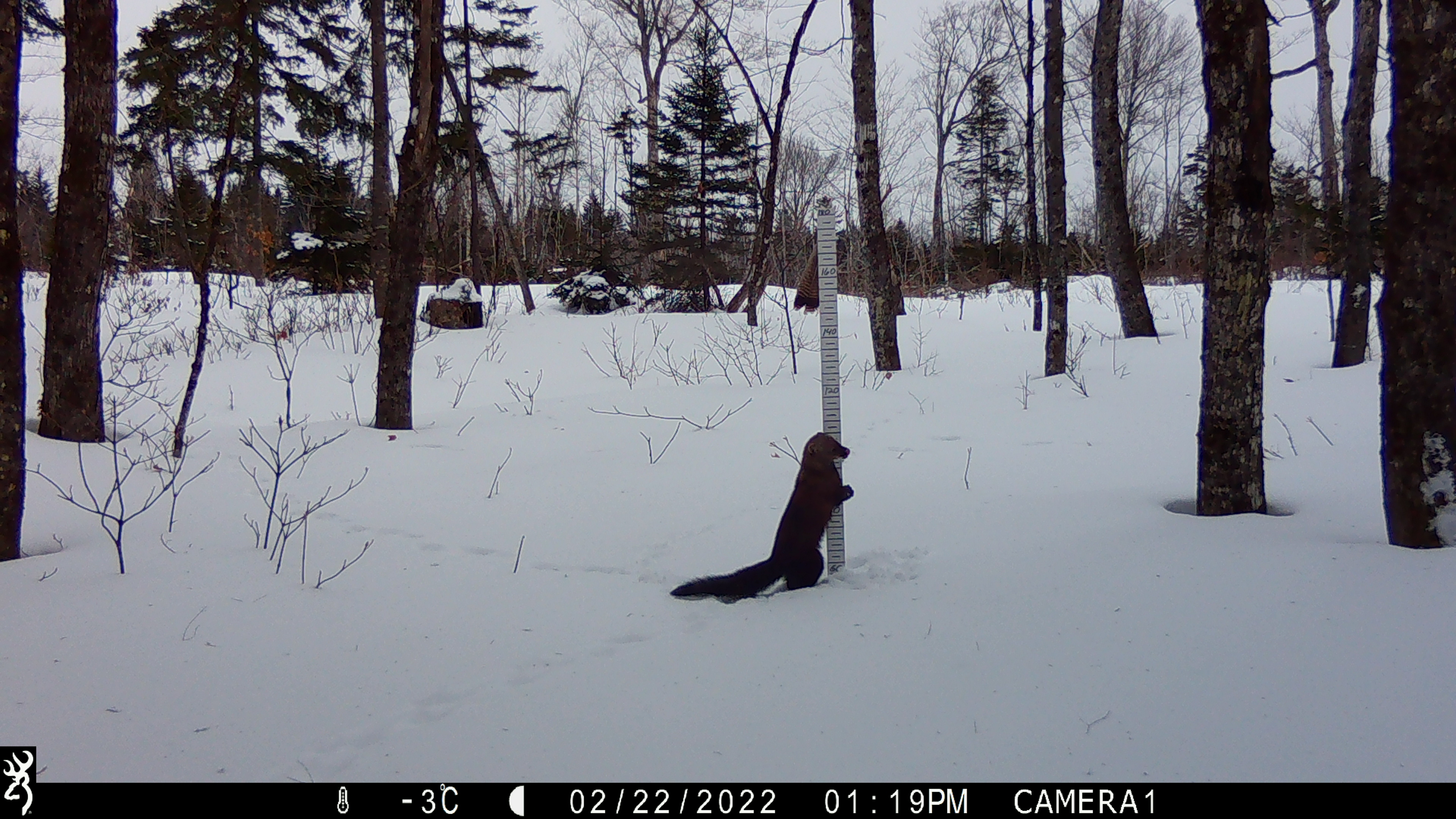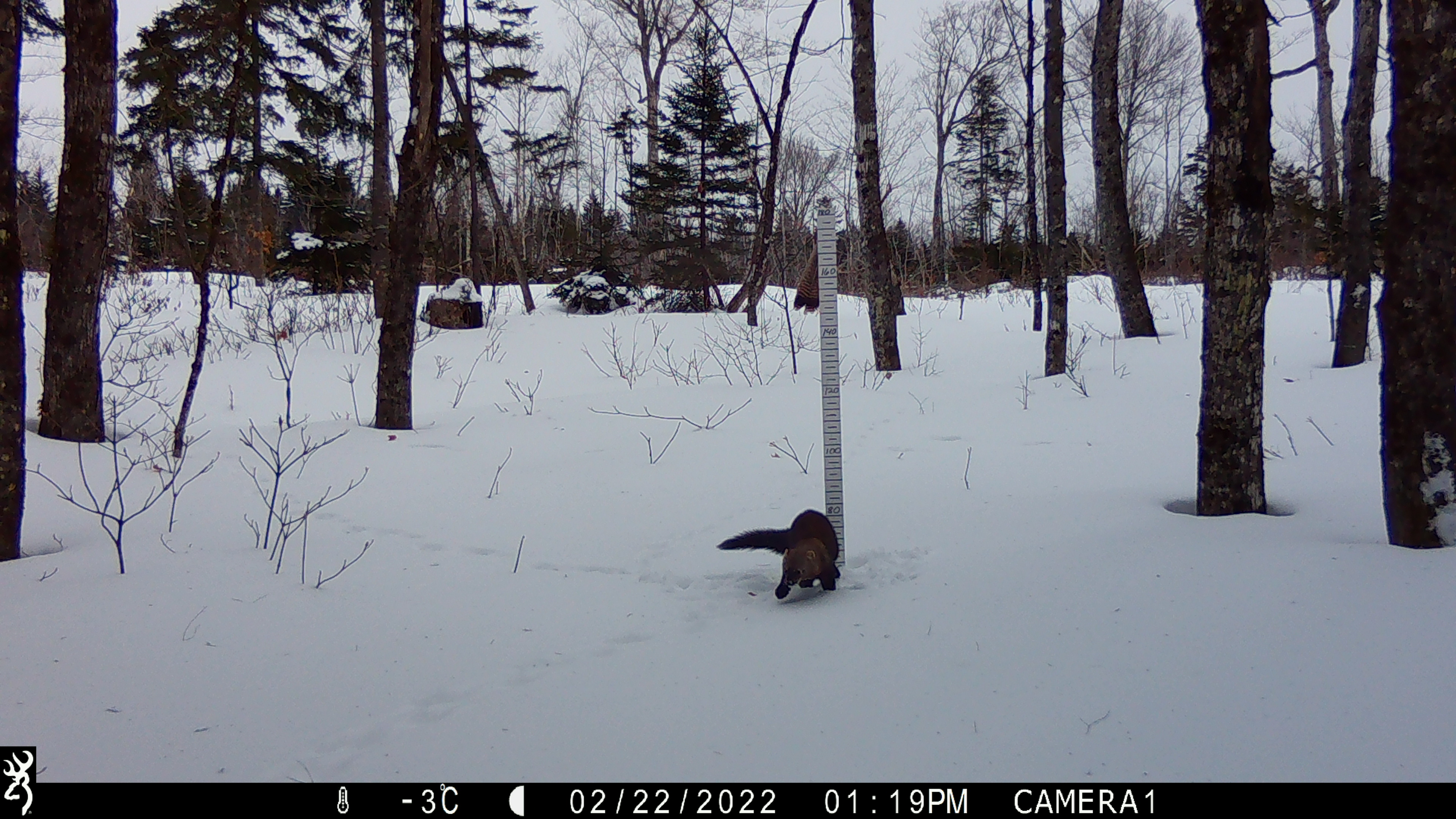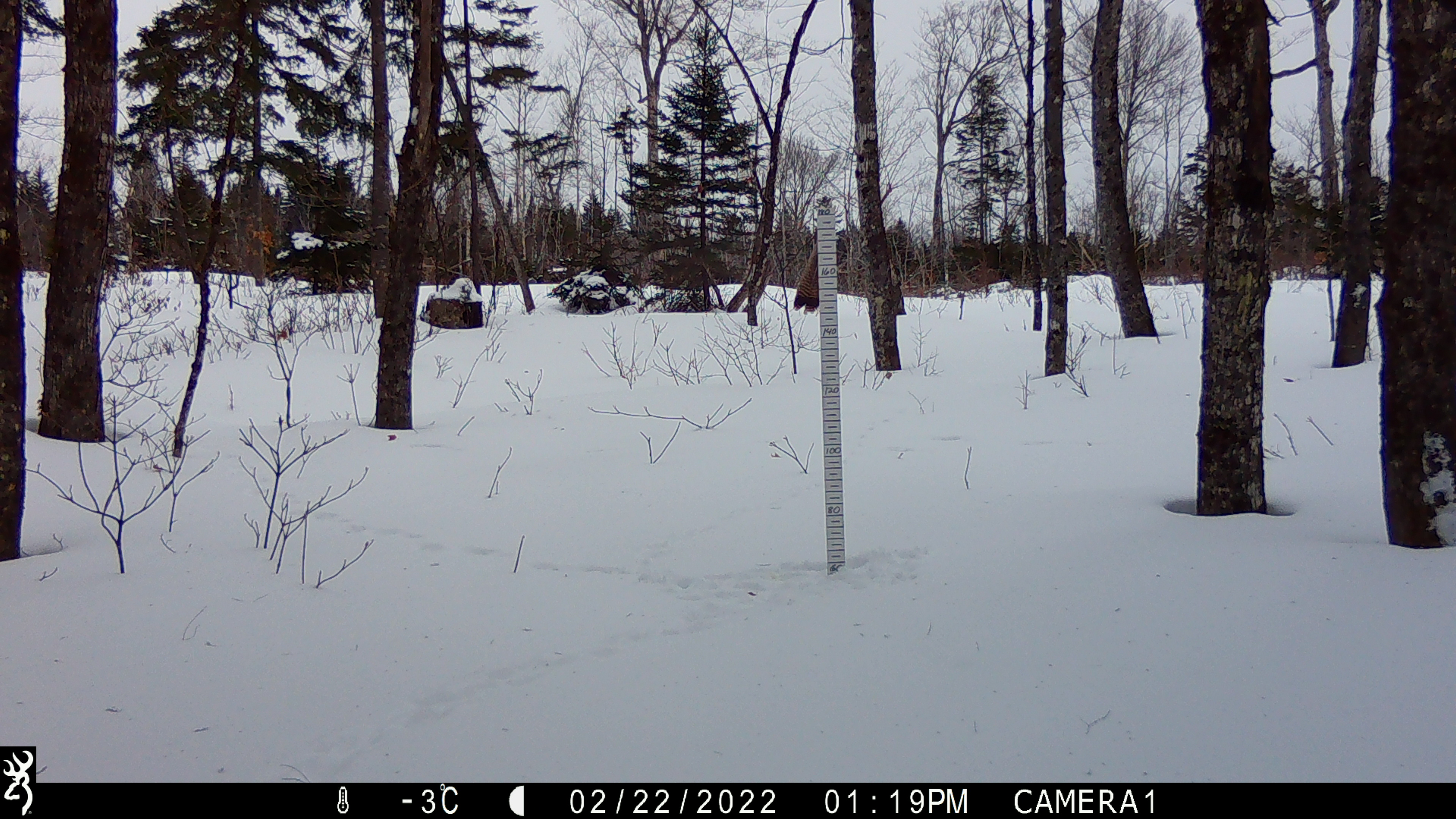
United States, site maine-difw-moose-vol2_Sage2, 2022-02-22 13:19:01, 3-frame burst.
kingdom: Animalia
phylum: Chordata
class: Mammalia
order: Carnivora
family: Mustelidae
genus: Pekania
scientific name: Pekania pennanti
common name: fisher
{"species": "fisher (Pekania pennanti)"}